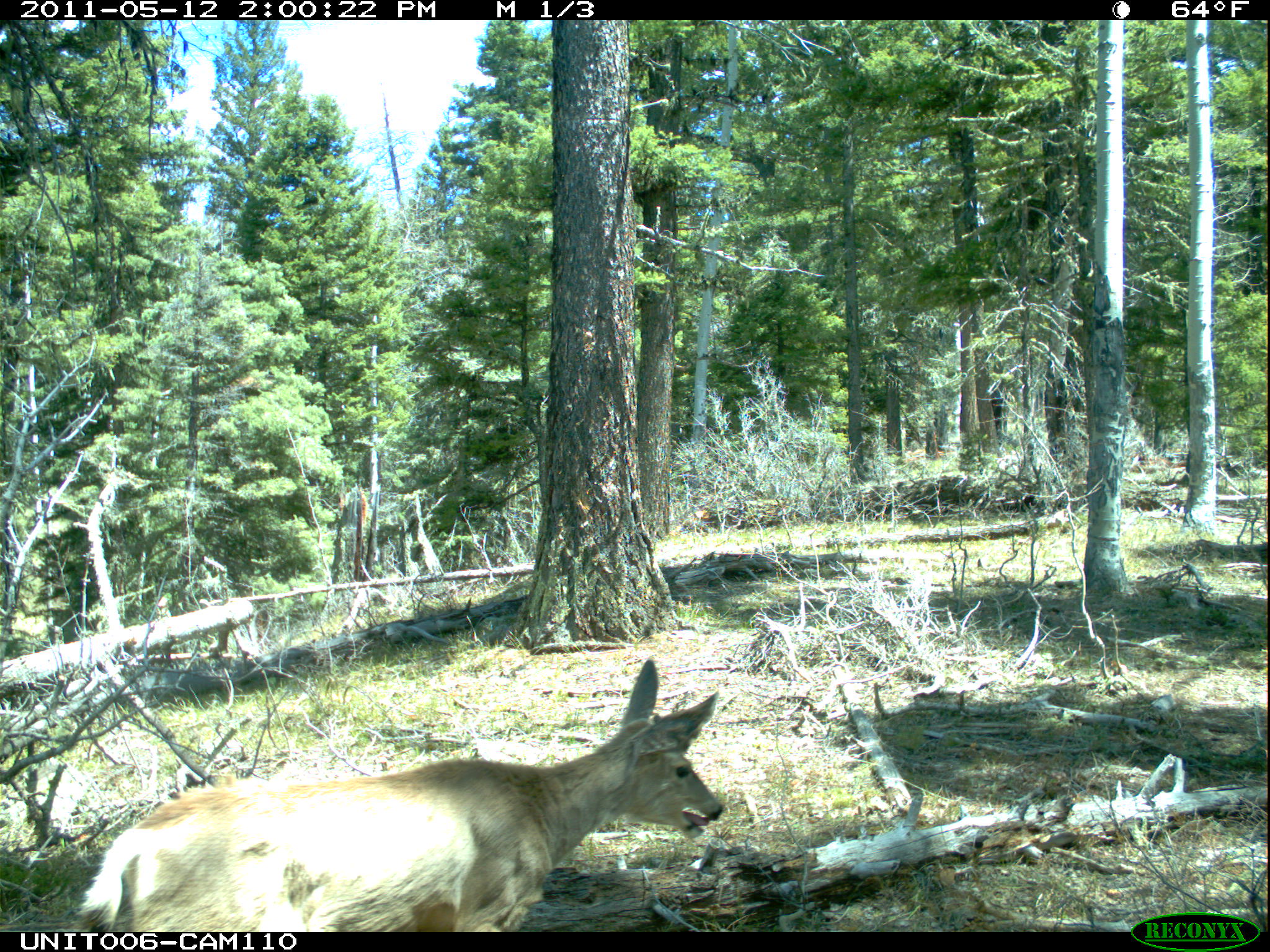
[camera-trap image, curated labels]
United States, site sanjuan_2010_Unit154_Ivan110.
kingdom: Animalia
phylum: Chordata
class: Mammalia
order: Artiodactyla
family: Cervidae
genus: Odocoileus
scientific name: Odocoileus hemionus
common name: mule deer